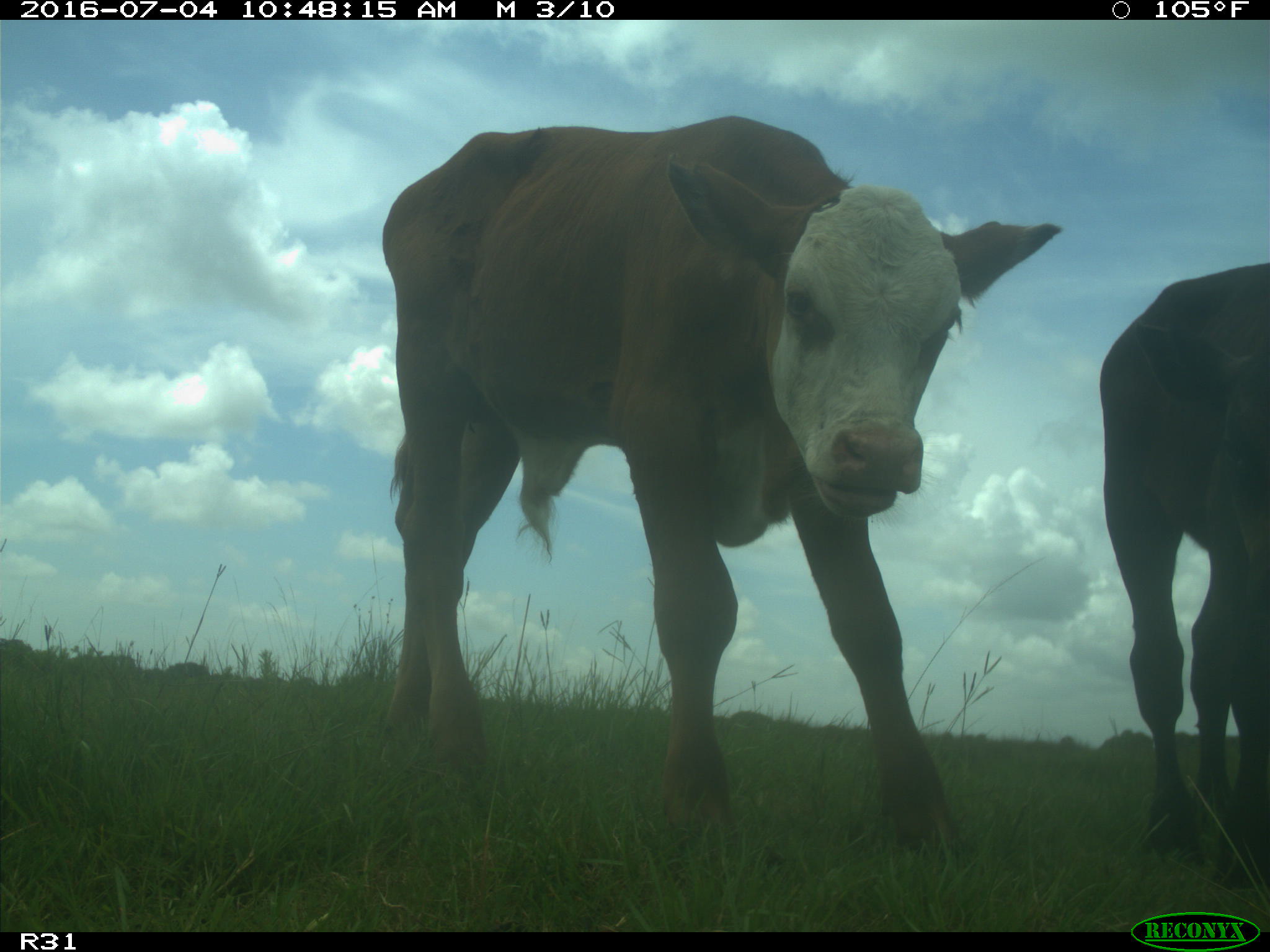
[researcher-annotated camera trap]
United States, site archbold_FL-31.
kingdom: Animalia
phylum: Chordata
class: Mammalia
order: Artiodactyla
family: Bovidae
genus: Bos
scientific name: Bos taurus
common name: domestic cow